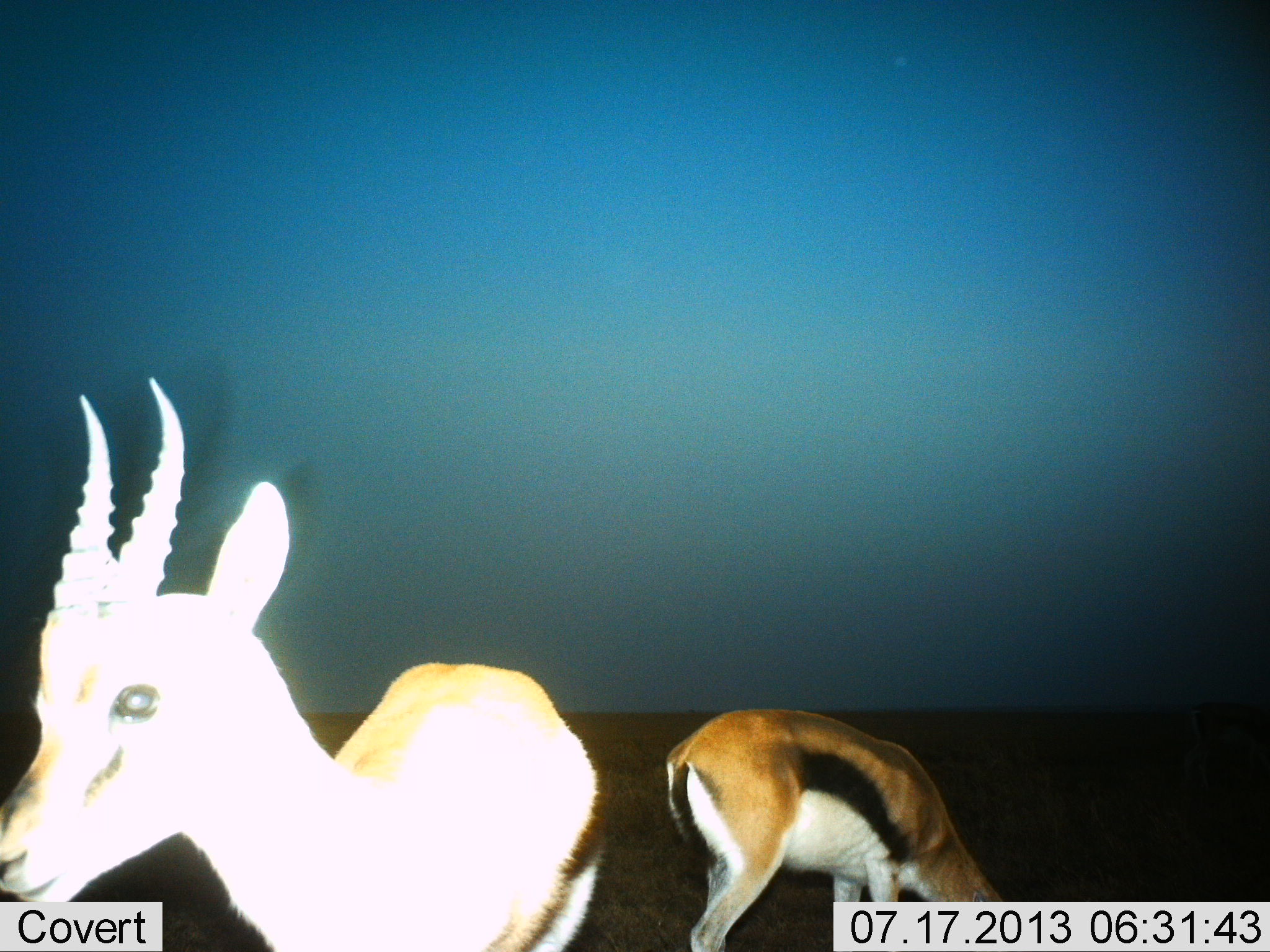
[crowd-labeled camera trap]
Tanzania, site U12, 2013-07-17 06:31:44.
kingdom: Animalia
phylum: Chordata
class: Mammalia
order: Artiodactyla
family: Bovidae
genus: Eudorcas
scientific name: Eudorcas thomsonii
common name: thomson's gazelle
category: gazellethomsons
Gazellethomsons (thomson's gazelle) (Eudorcas thomsonii), count 2. Behavior (volunteer vote fractions): standing 80%, resting 0%, moving 20%, interacting 0%. Young present (vote fraction): 0%. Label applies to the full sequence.